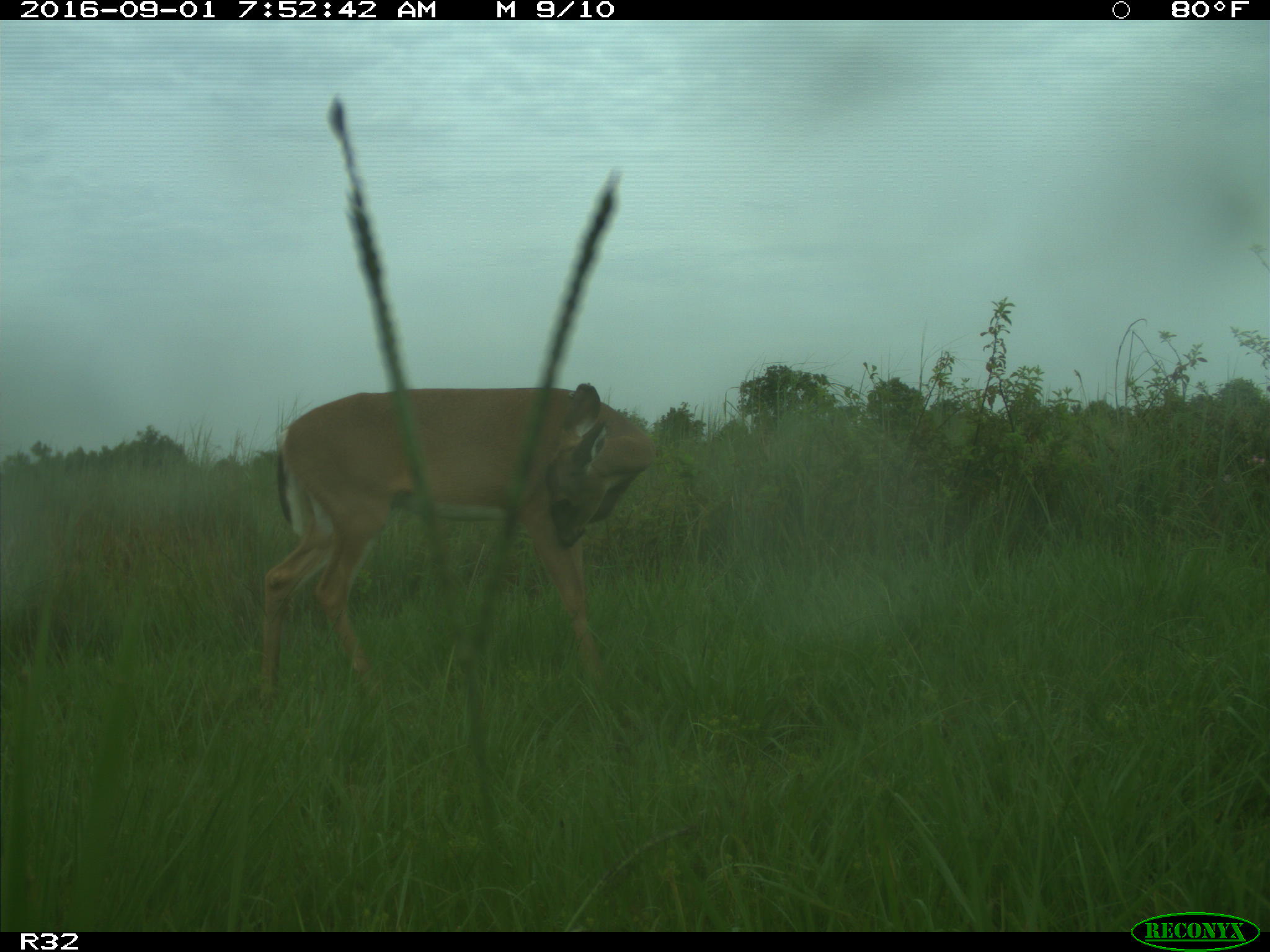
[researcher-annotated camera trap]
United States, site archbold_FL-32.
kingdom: Animalia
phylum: Chordata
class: Mammalia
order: Artiodactyla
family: Cervidae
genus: Odocoileus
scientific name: Odocoileus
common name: deer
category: unidentified deer